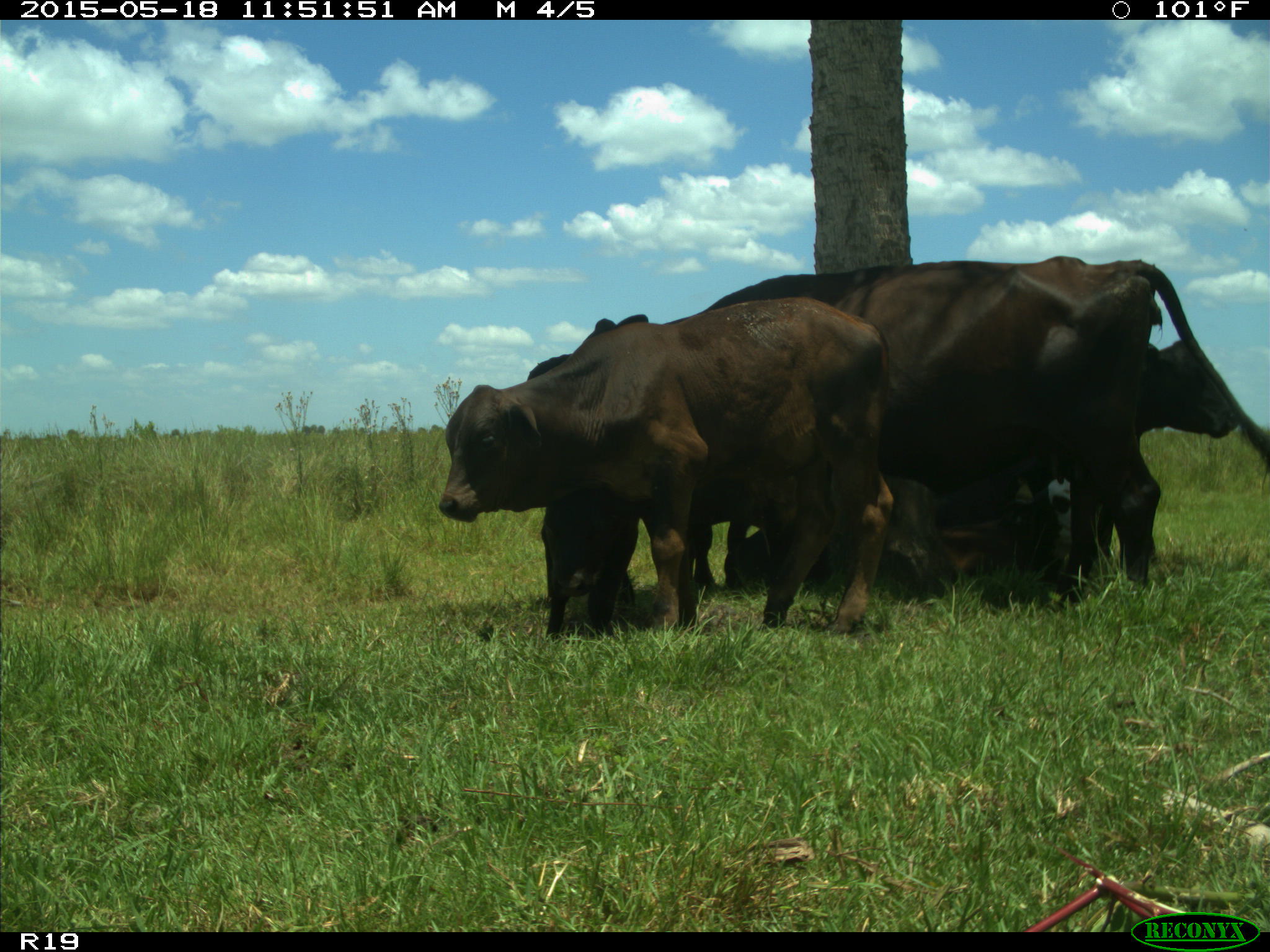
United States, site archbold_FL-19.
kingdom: Animalia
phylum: Chordata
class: Mammalia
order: Artiodactyla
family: Bovidae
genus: Bos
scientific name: Bos taurus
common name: domestic cow